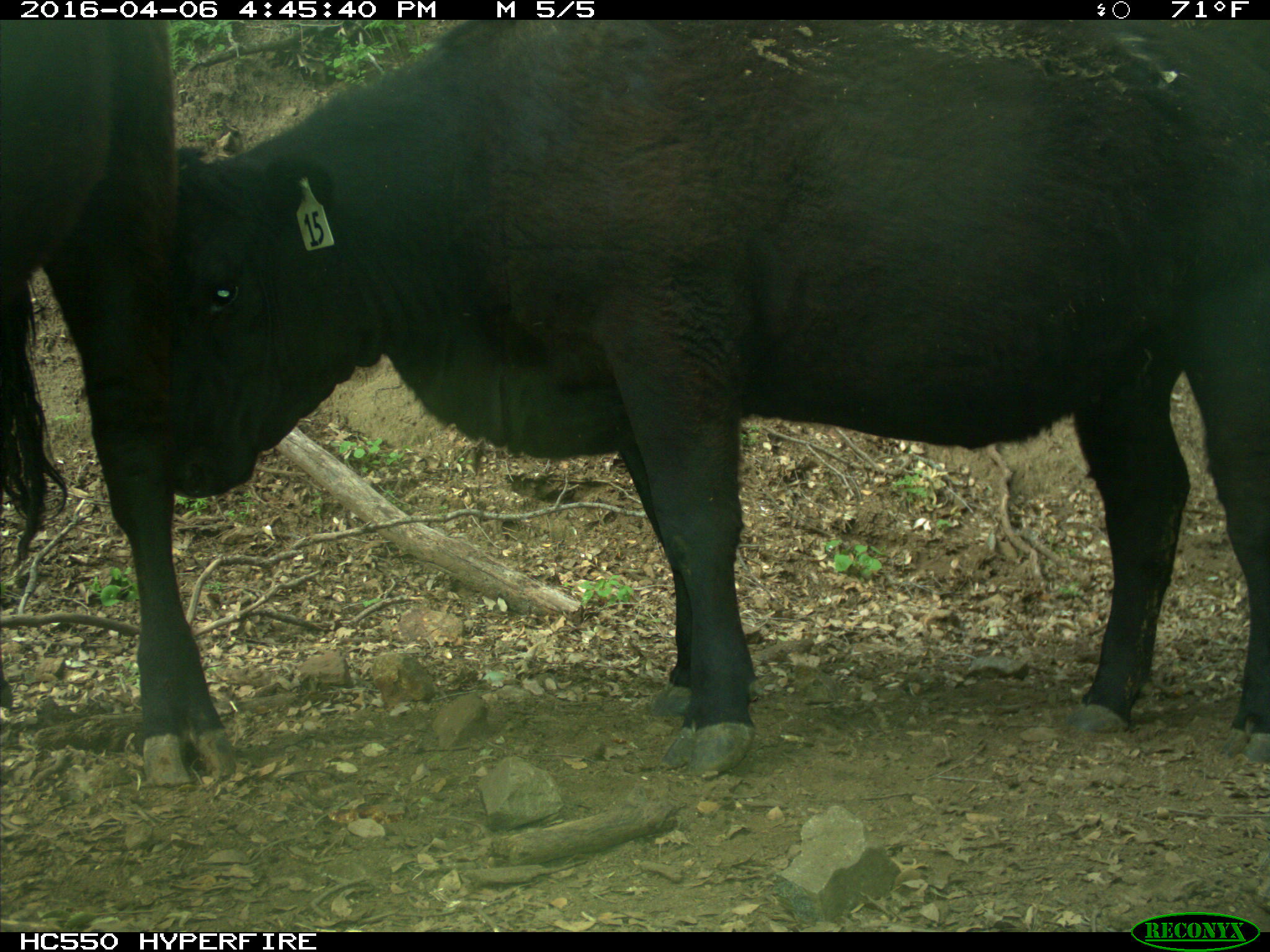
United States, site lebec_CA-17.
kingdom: Animalia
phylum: Chordata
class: Mammalia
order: Artiodactyla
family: Bovidae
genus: Bos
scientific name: Bos taurus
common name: domestic cow